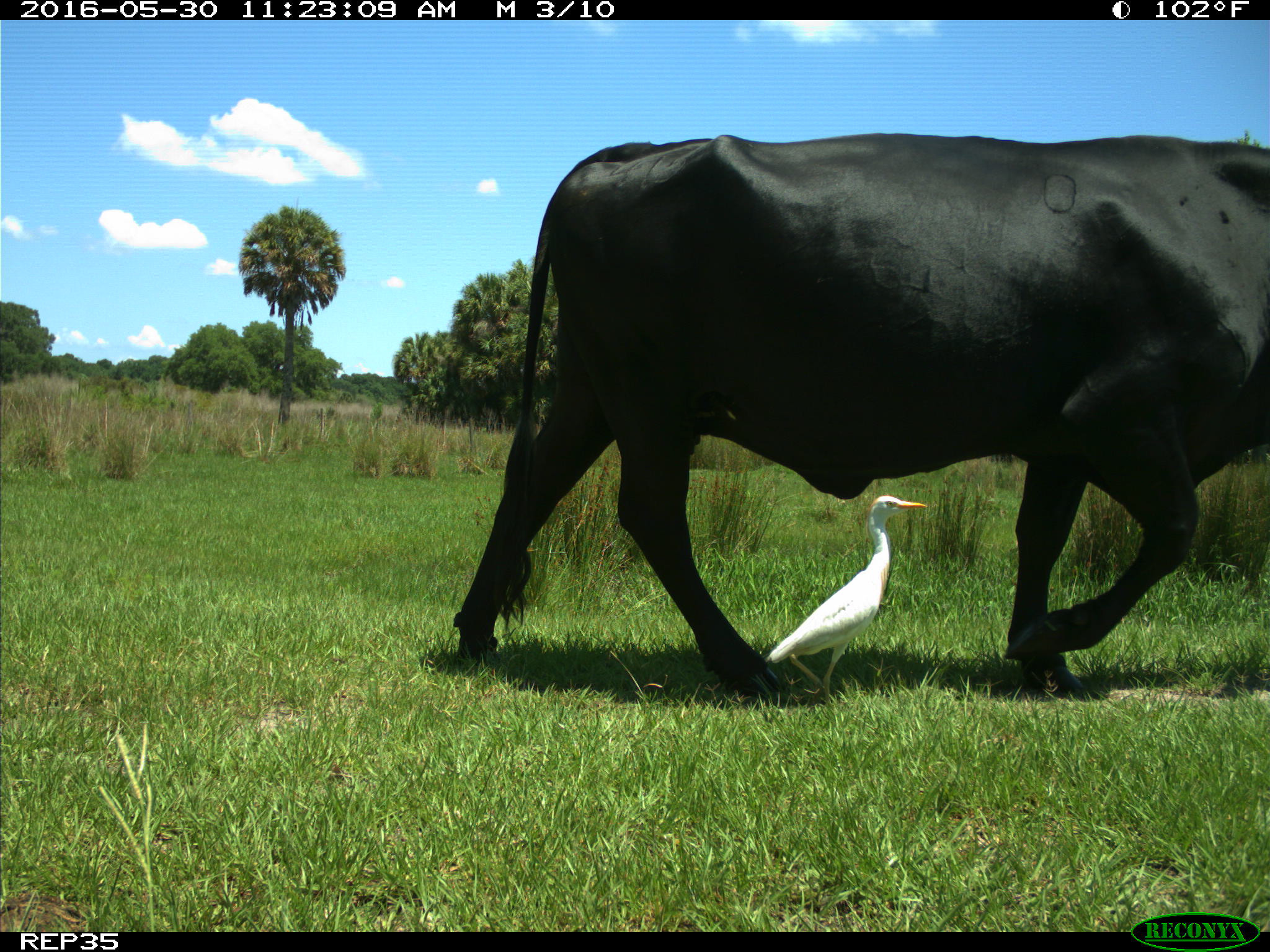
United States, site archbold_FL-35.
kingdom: Animalia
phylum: Chordata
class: Mammalia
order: Artiodactyla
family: Bovidae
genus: Bos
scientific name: Bos taurus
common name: domestic cow